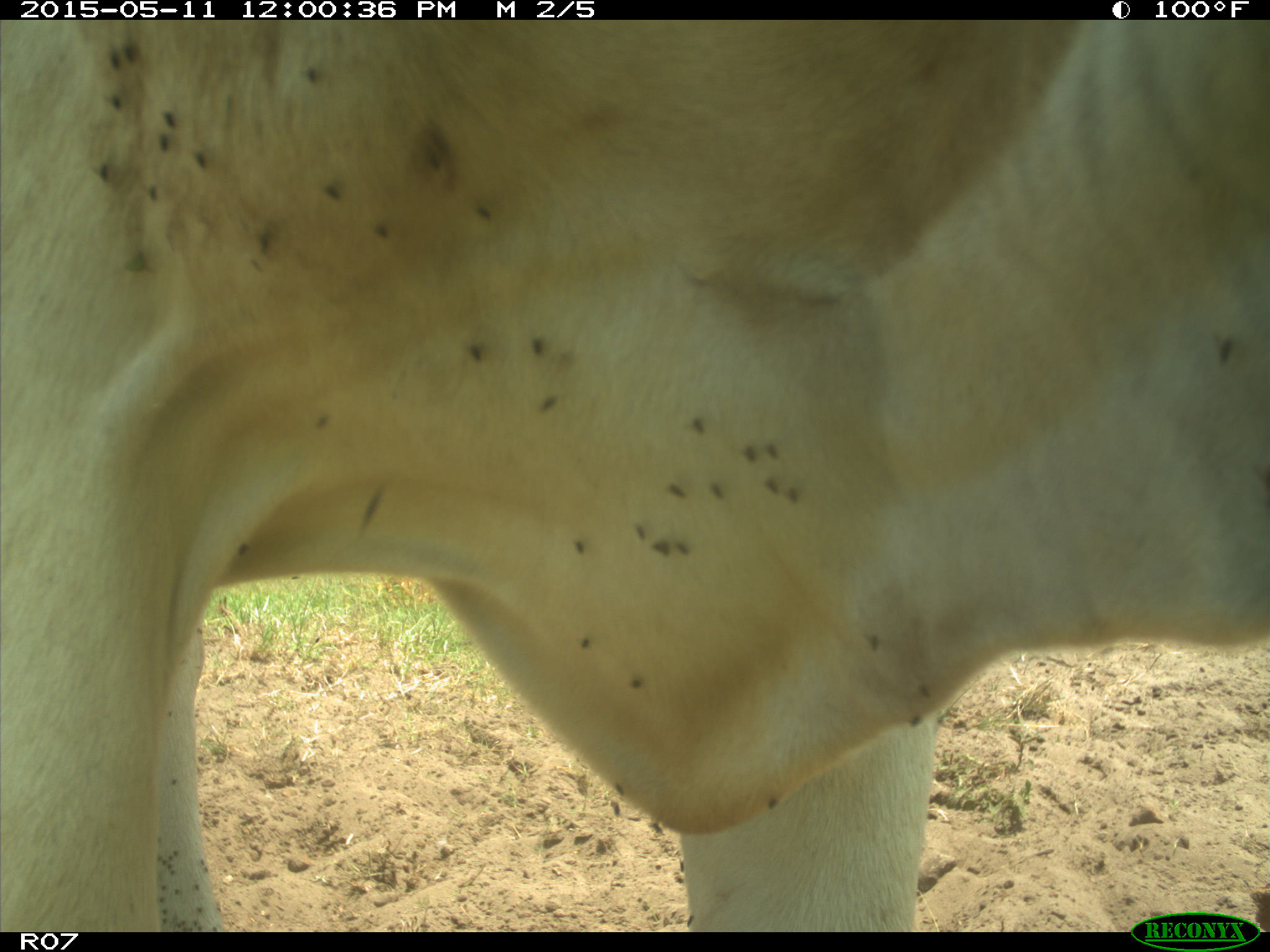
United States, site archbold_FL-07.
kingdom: Animalia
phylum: Chordata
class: Mammalia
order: Artiodactyla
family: Bovidae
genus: Bos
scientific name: Bos taurus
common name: domestic cow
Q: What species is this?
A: Bos taurus (domestic cow).